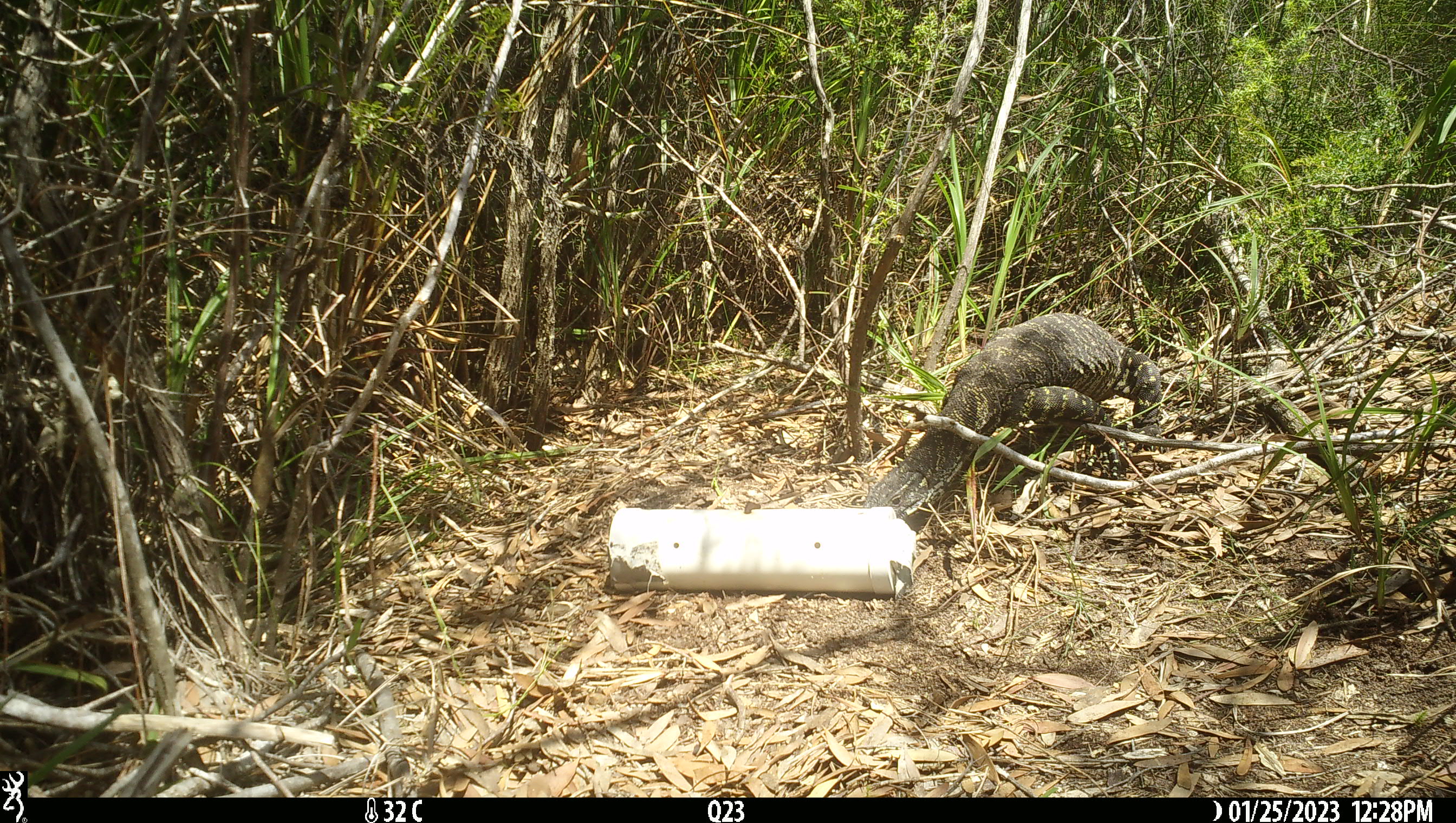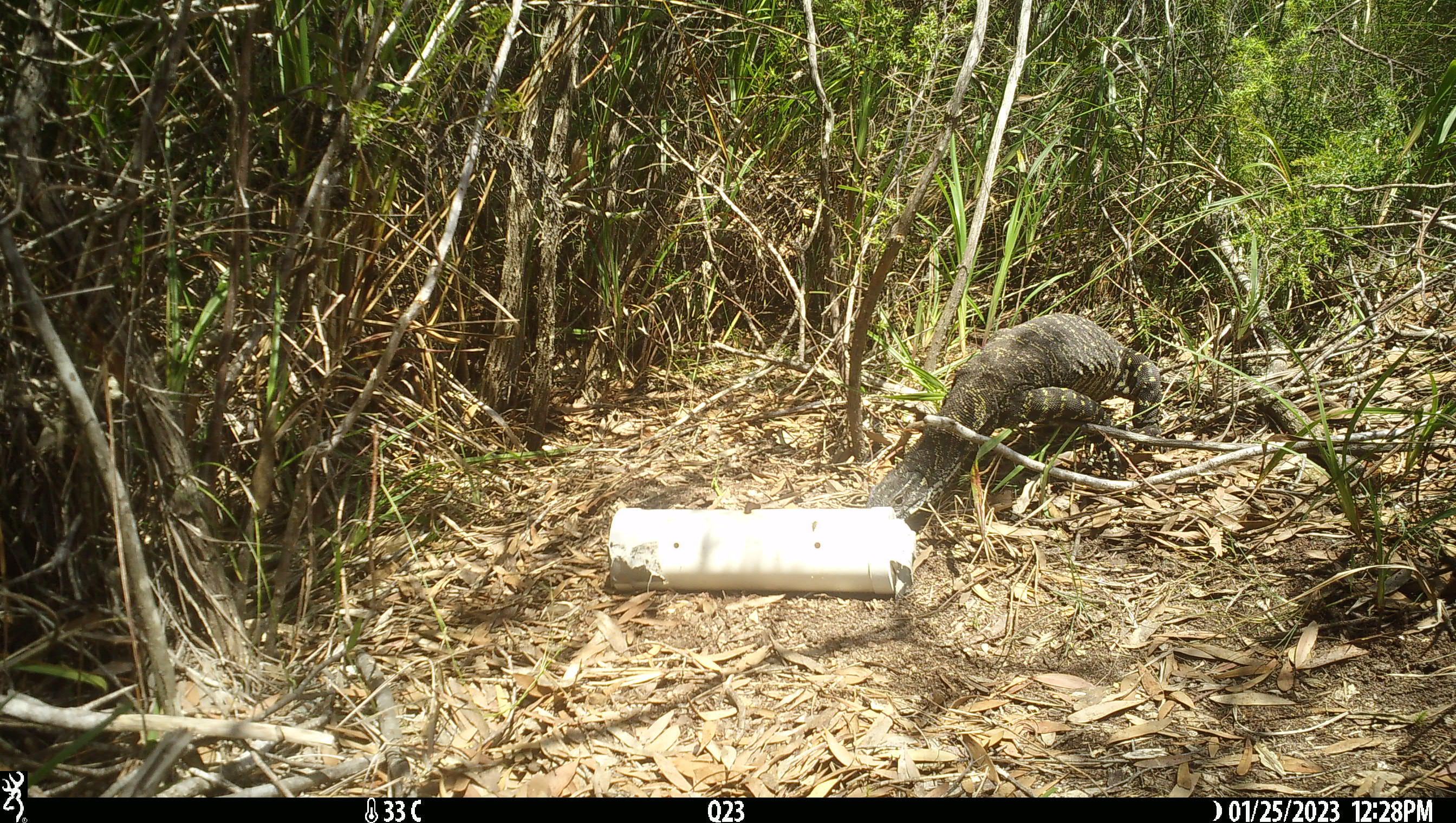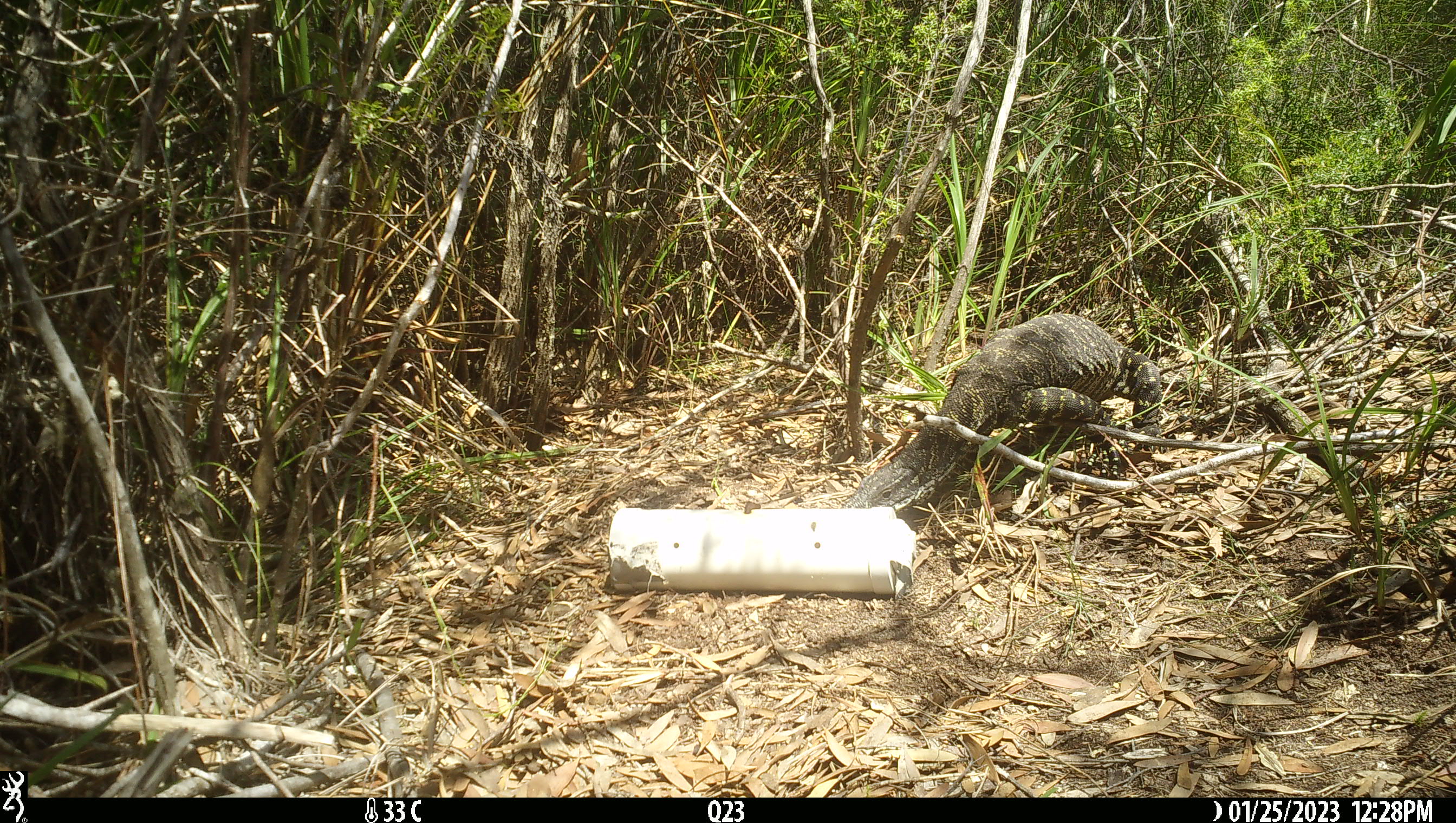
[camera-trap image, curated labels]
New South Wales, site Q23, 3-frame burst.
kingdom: Animalia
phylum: Chordata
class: Reptilia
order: Squamata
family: Varanidae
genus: Varanus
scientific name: Varanus varius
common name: lace monitor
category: goanna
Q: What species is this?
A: Goanna (lace monitor) (Varanus varius).